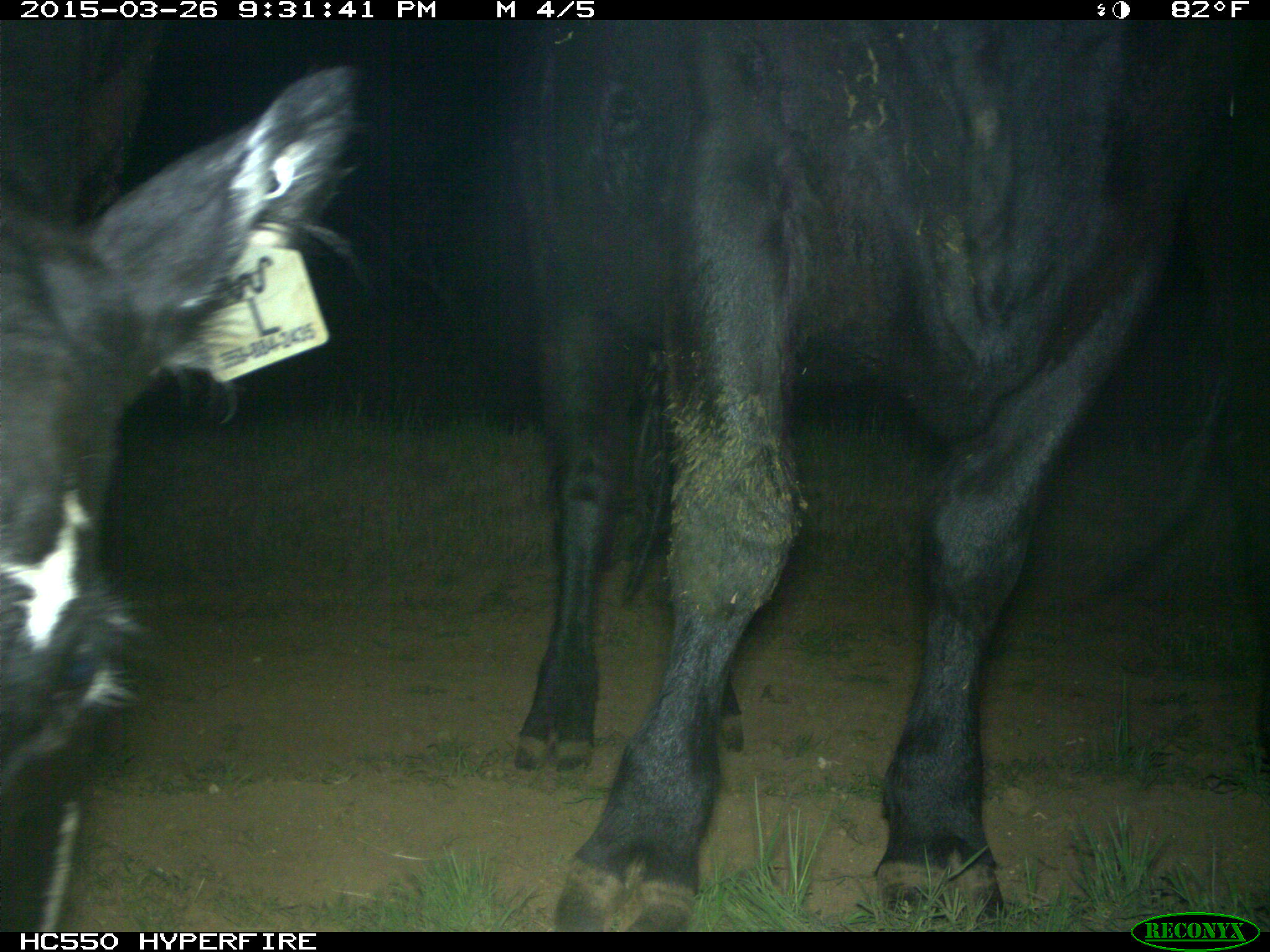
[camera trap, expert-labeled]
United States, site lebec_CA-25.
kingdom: Animalia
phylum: Chordata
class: Mammalia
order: Artiodactyla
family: Bovidae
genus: Bos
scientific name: Bos taurus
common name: domestic cow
Bos taurus (domestic cow).